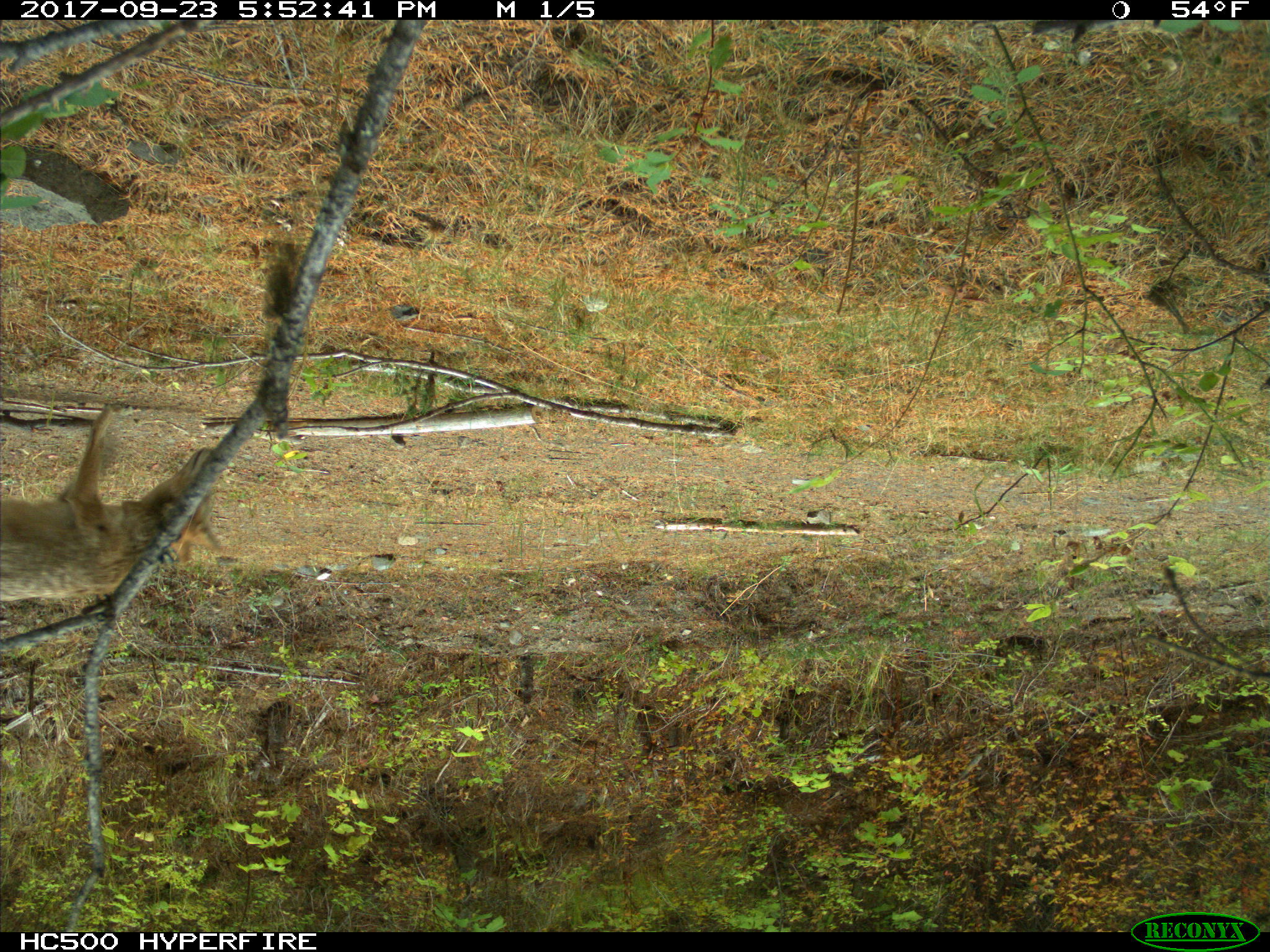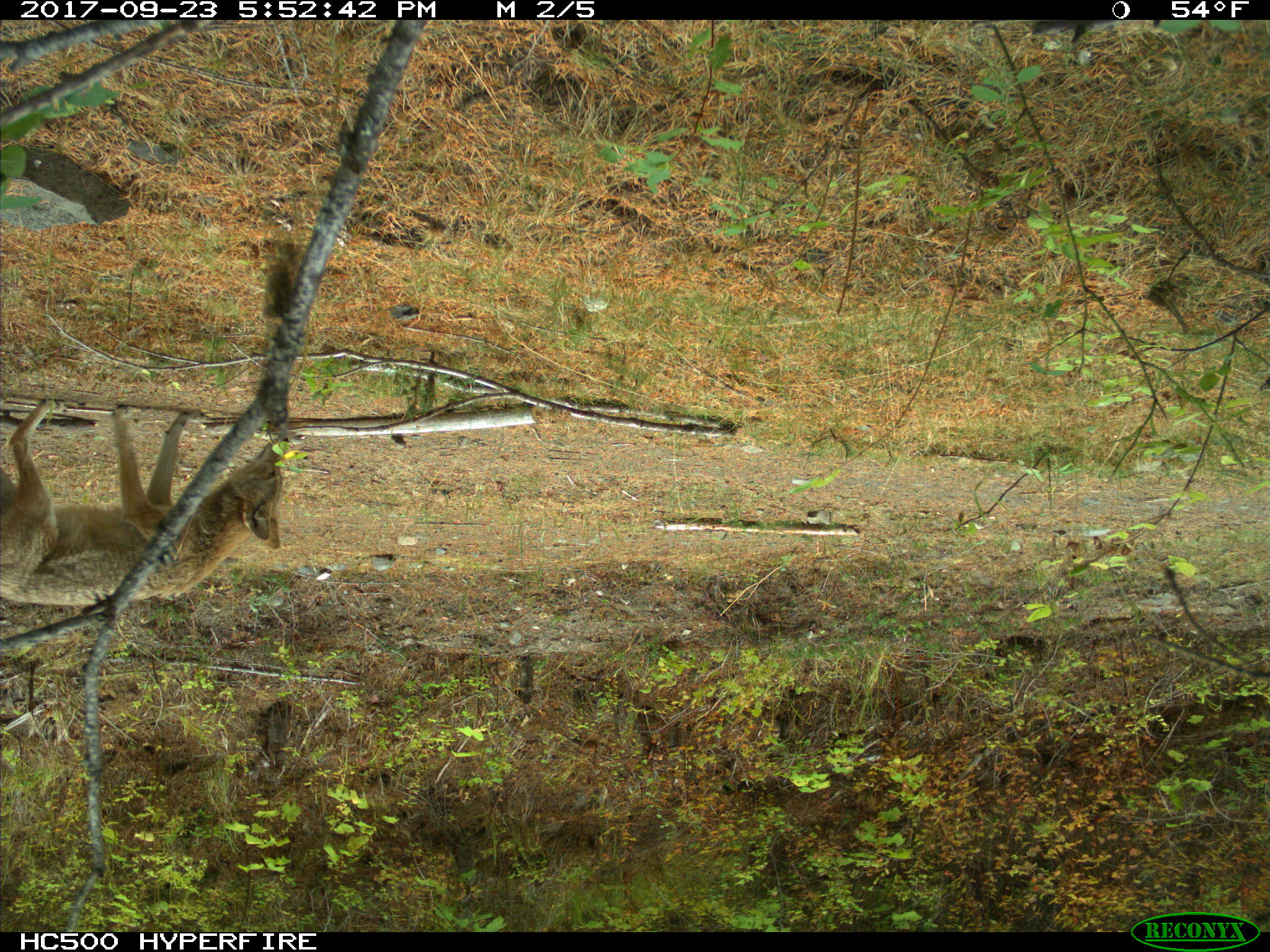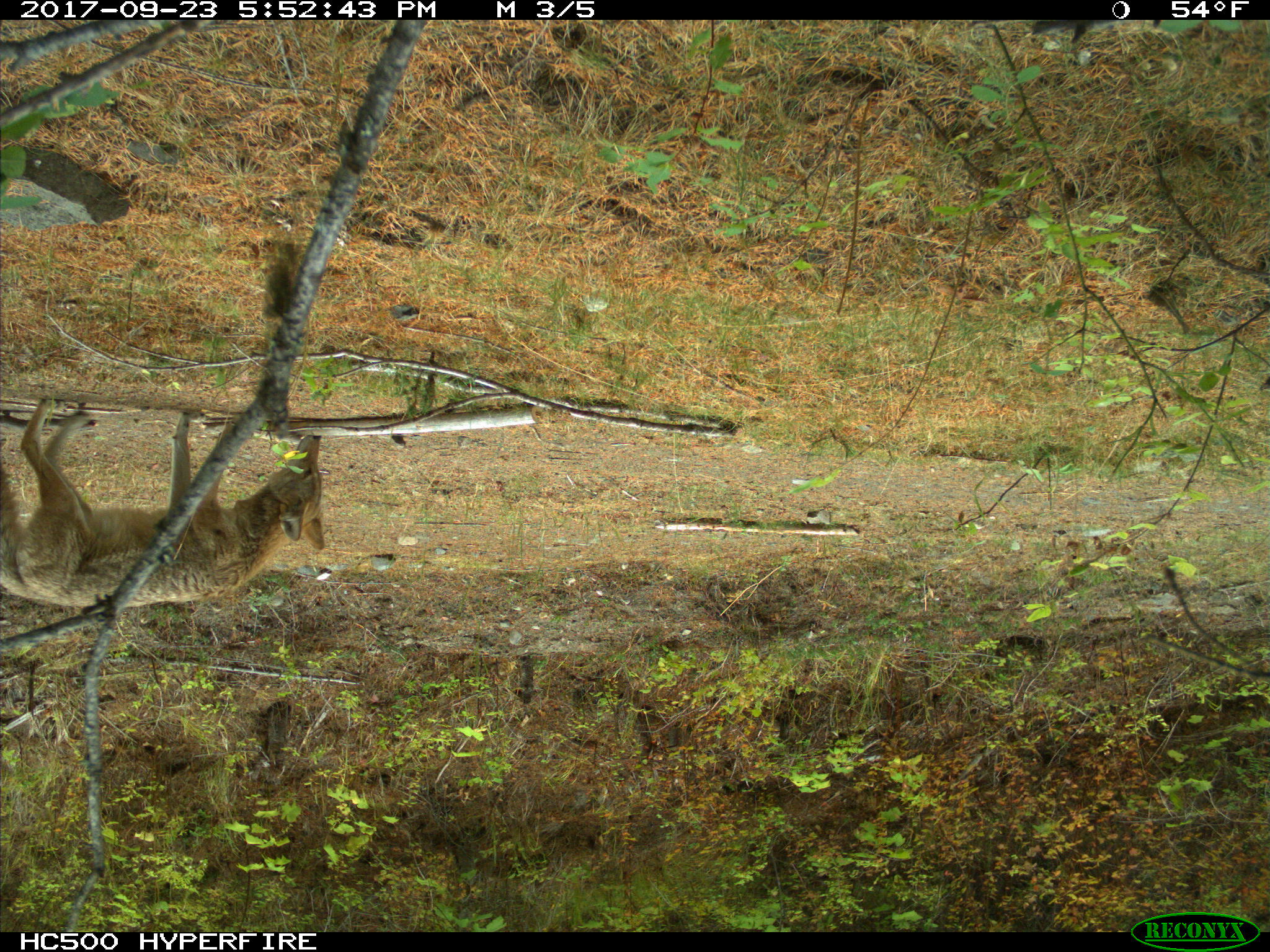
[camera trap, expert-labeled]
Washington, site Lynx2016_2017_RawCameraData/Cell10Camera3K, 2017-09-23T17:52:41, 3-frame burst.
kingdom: Animalia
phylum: Chordata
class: Mammalia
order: Carnivora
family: Canidae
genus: Canis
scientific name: Canis latrans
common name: coyote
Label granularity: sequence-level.